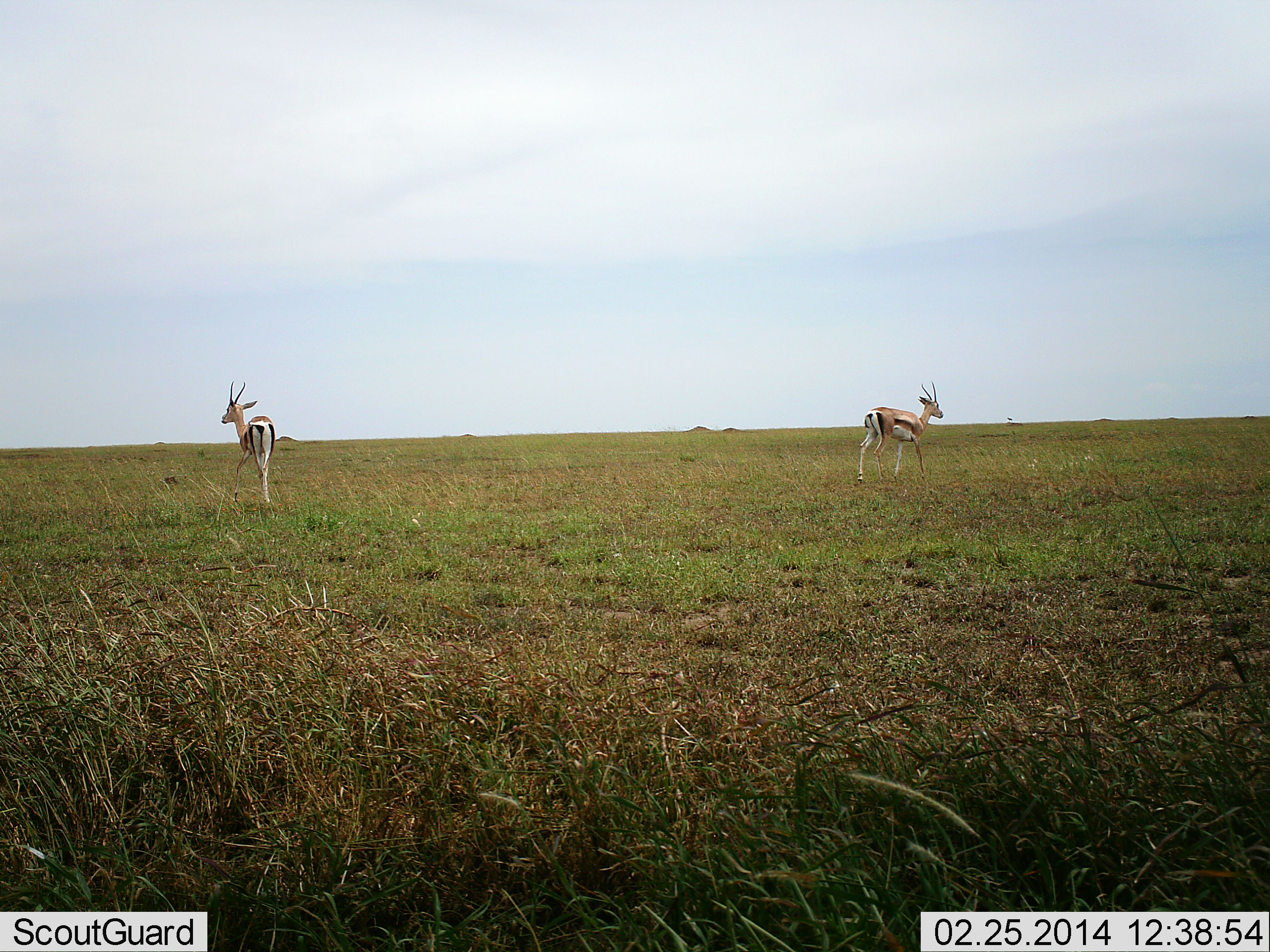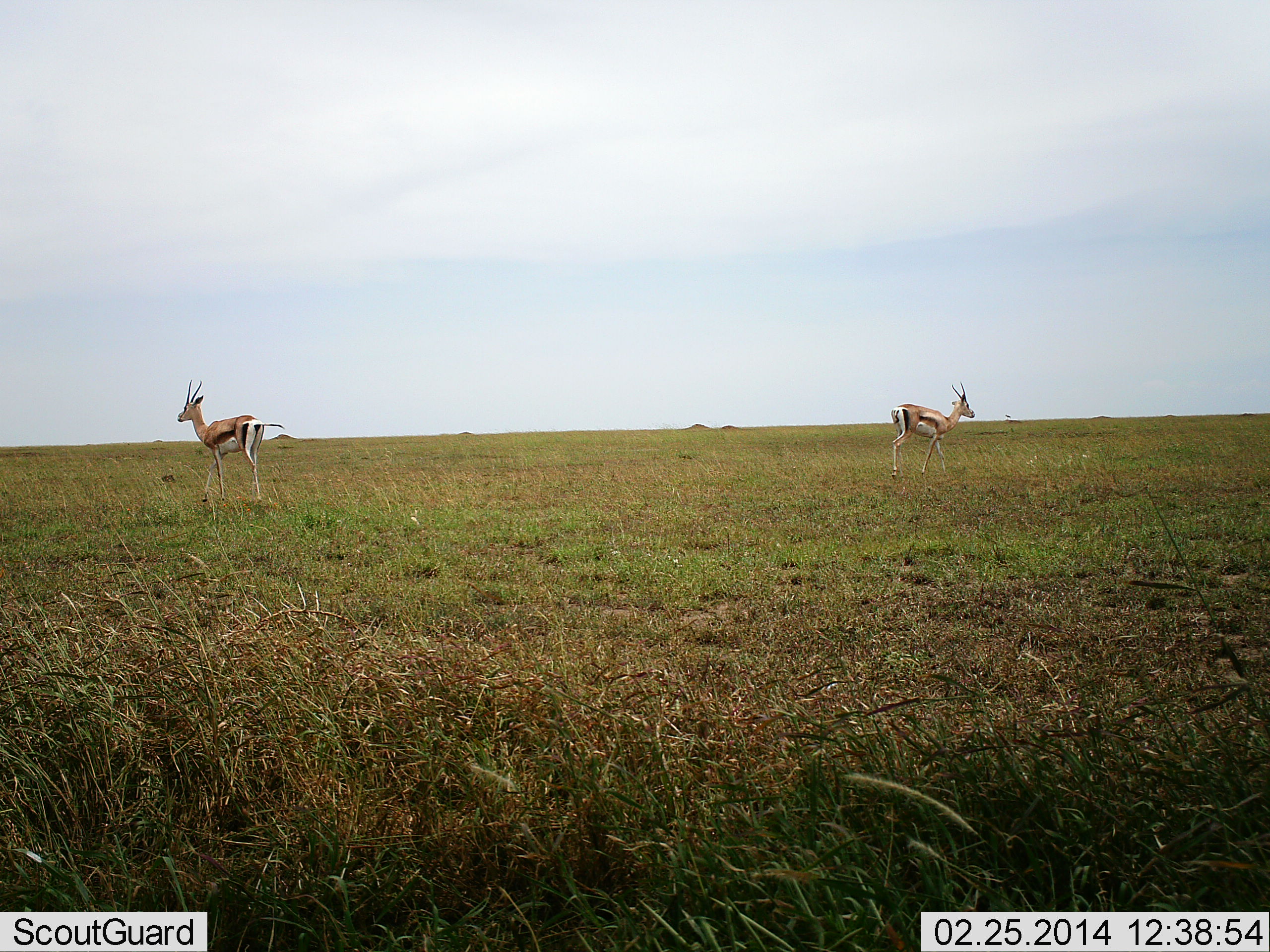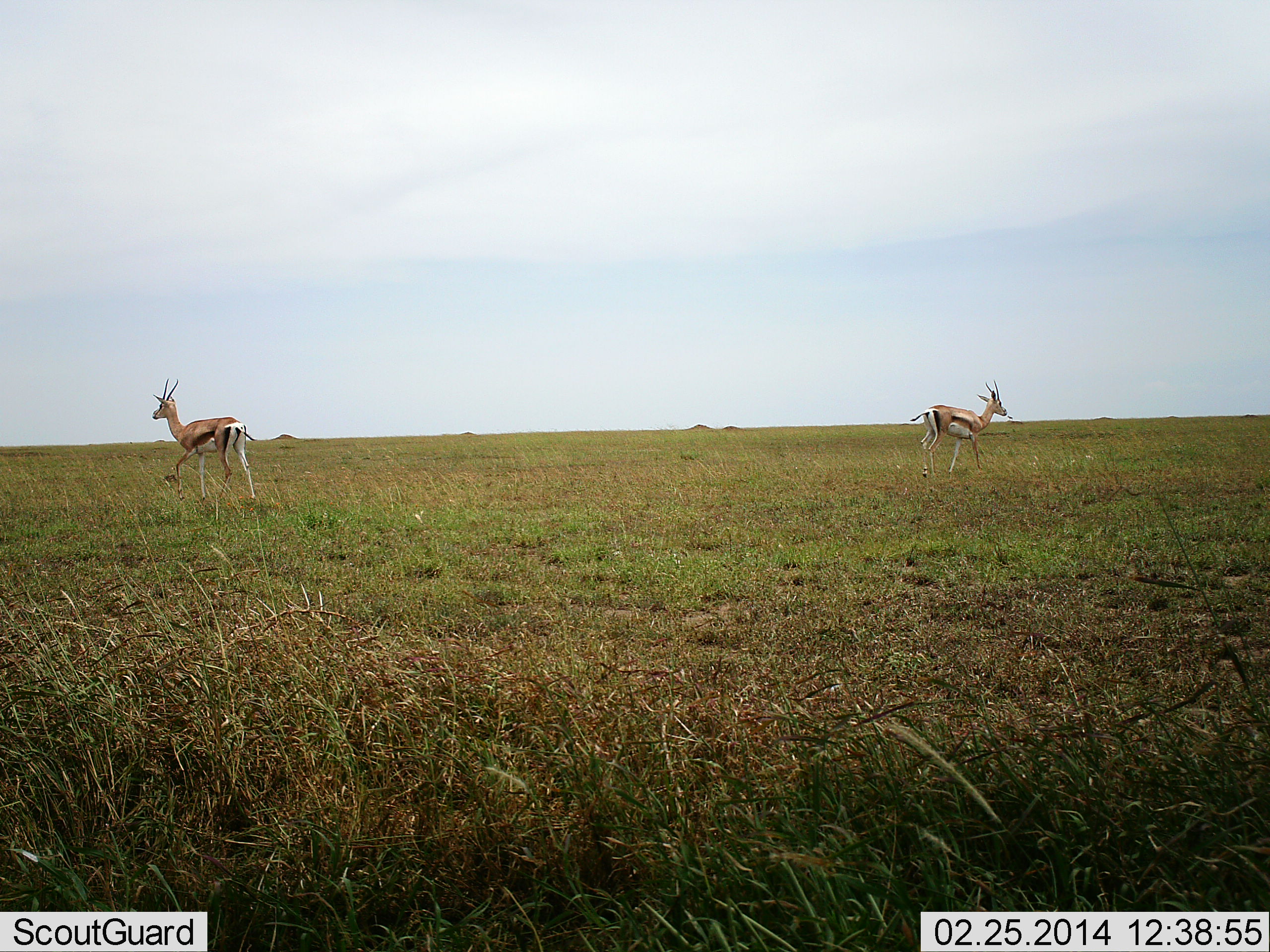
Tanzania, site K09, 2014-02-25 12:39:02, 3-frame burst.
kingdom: Animalia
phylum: Chordata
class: Mammalia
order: Artiodactyla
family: Bovidae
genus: Eudorcas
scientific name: Eudorcas thomsonii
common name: thomson's gazelle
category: gazellethomsons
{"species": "gazellethomsons (thomson's gazelle) (Eudorcas thomsonii)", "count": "2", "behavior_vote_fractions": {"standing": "30%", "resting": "0%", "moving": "80%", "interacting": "0%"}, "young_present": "0%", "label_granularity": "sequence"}